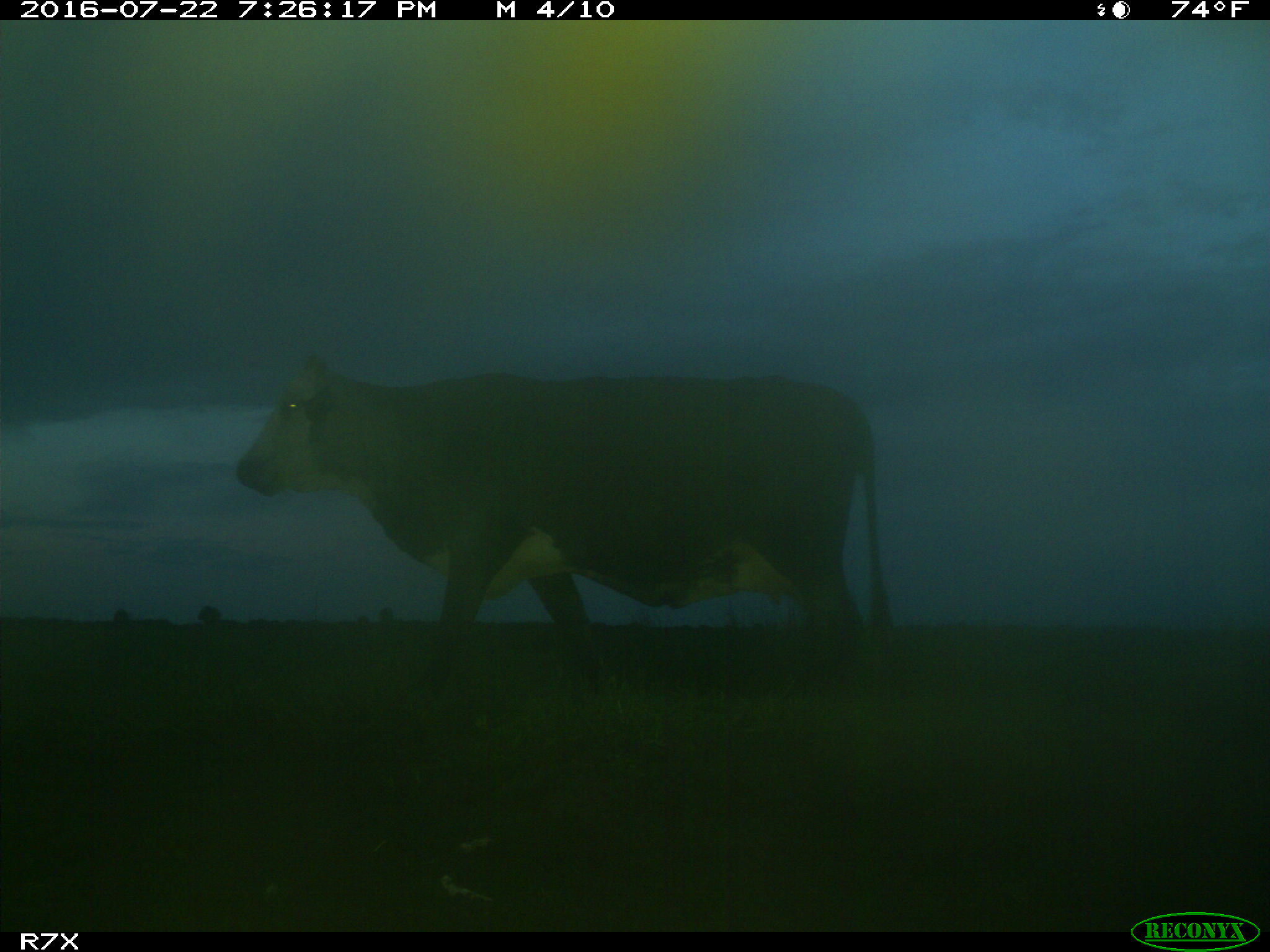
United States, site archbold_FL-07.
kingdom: Animalia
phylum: Chordata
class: Mammalia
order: Artiodactyla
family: Bovidae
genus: Bos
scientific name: Bos taurus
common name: domestic cow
Bos taurus (domestic cow).